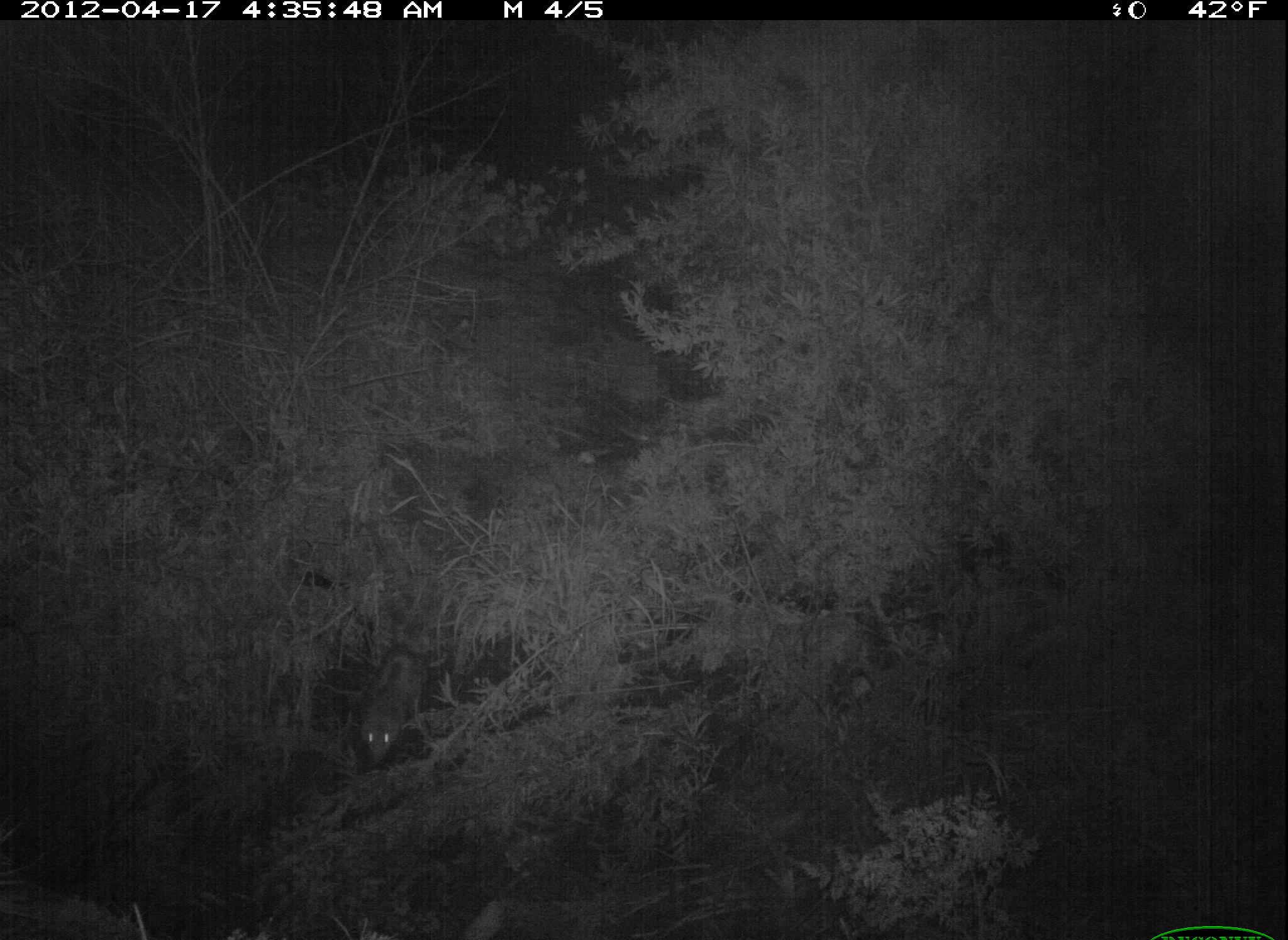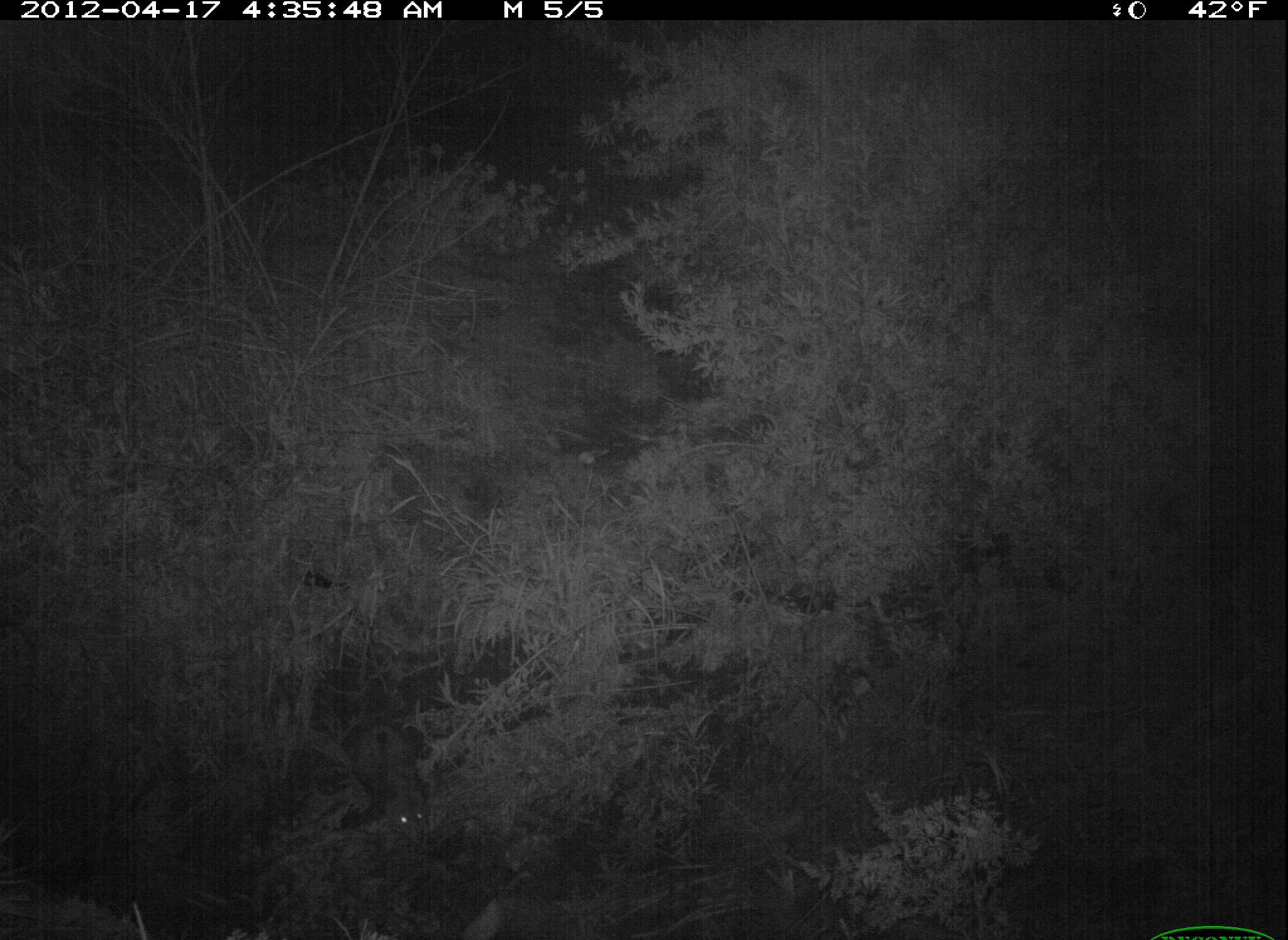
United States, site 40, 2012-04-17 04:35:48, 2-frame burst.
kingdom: Animalia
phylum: Chordata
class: Mammalia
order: Didelphimorphia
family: Didelphidae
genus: Didelphis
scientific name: Didelphis virginiana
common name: virginia opossum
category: opossum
Opossum (virginia opossum) (Didelphis virginiana).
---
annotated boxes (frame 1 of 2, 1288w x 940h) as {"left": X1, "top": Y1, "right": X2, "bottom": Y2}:
opossum: {"left": 352, "top": 638, "right": 450, "bottom": 769}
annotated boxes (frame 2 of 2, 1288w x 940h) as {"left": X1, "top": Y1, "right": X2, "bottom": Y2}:
opossum: {"left": 337, "top": 695, "right": 442, "bottom": 852}